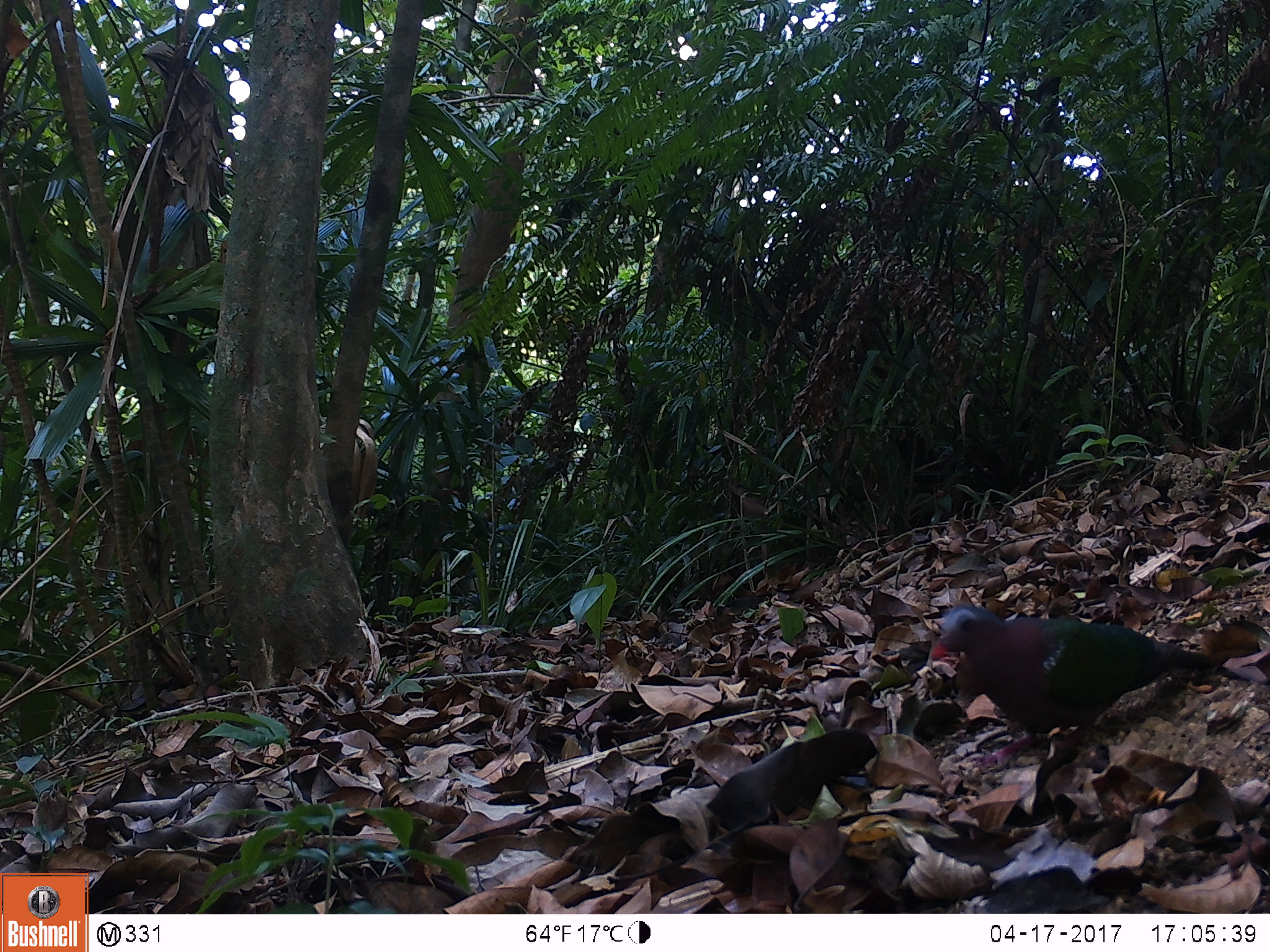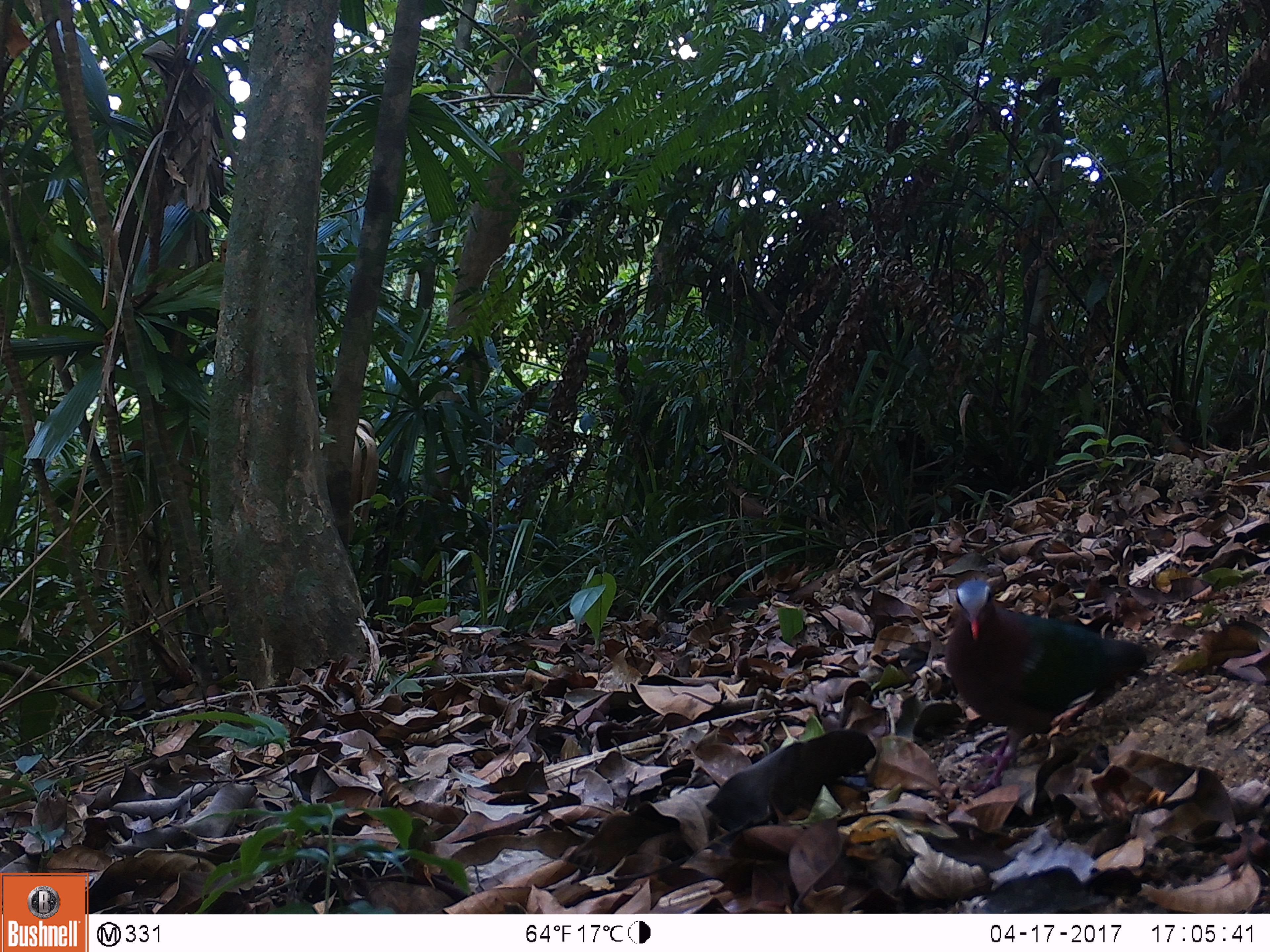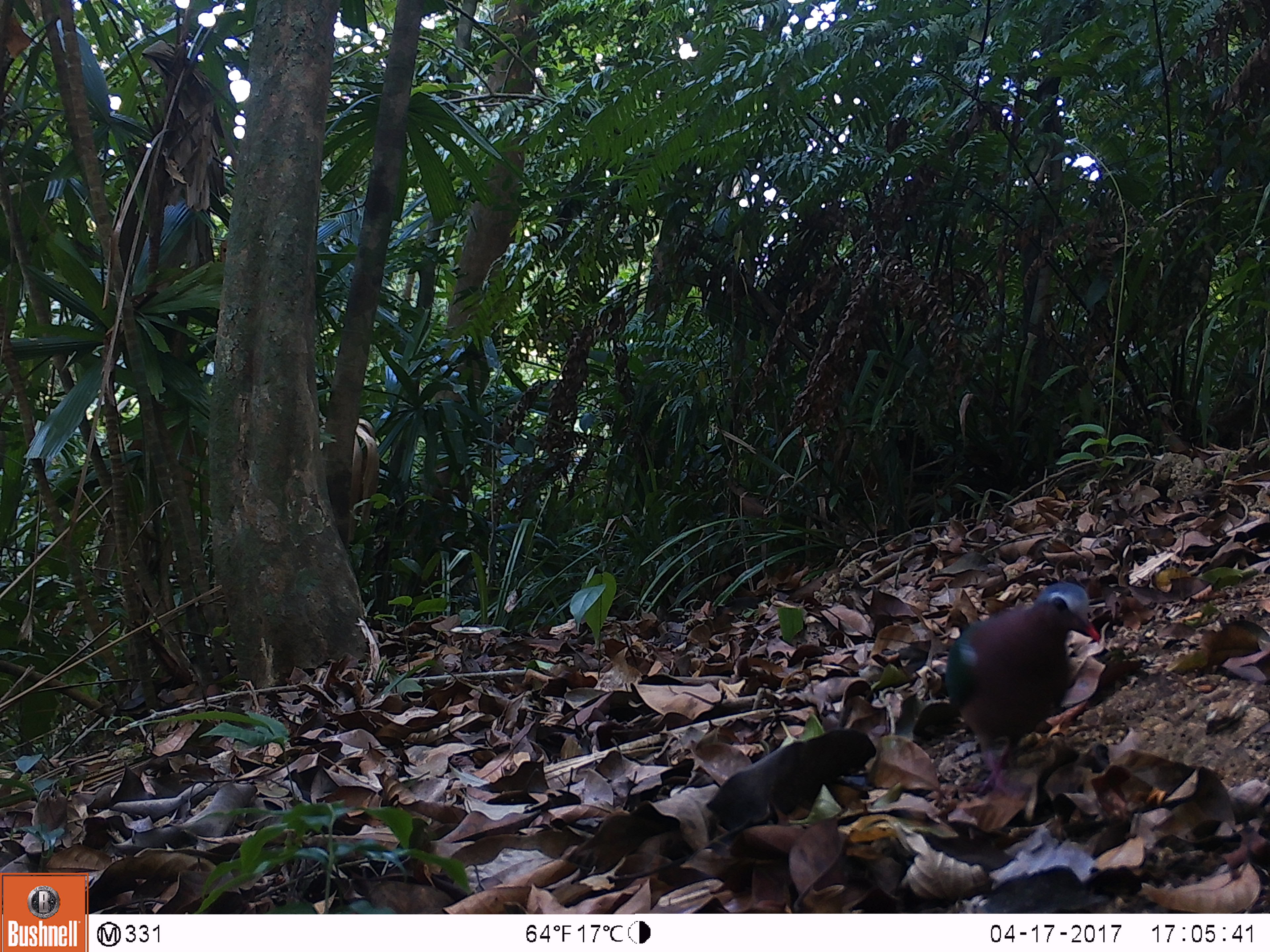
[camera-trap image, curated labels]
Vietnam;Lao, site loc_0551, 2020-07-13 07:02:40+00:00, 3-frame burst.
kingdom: Animalia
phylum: Chordata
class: Aves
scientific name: Aves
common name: bird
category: unidentified bird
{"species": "unidentified bird (bird) (Aves)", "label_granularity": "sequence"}